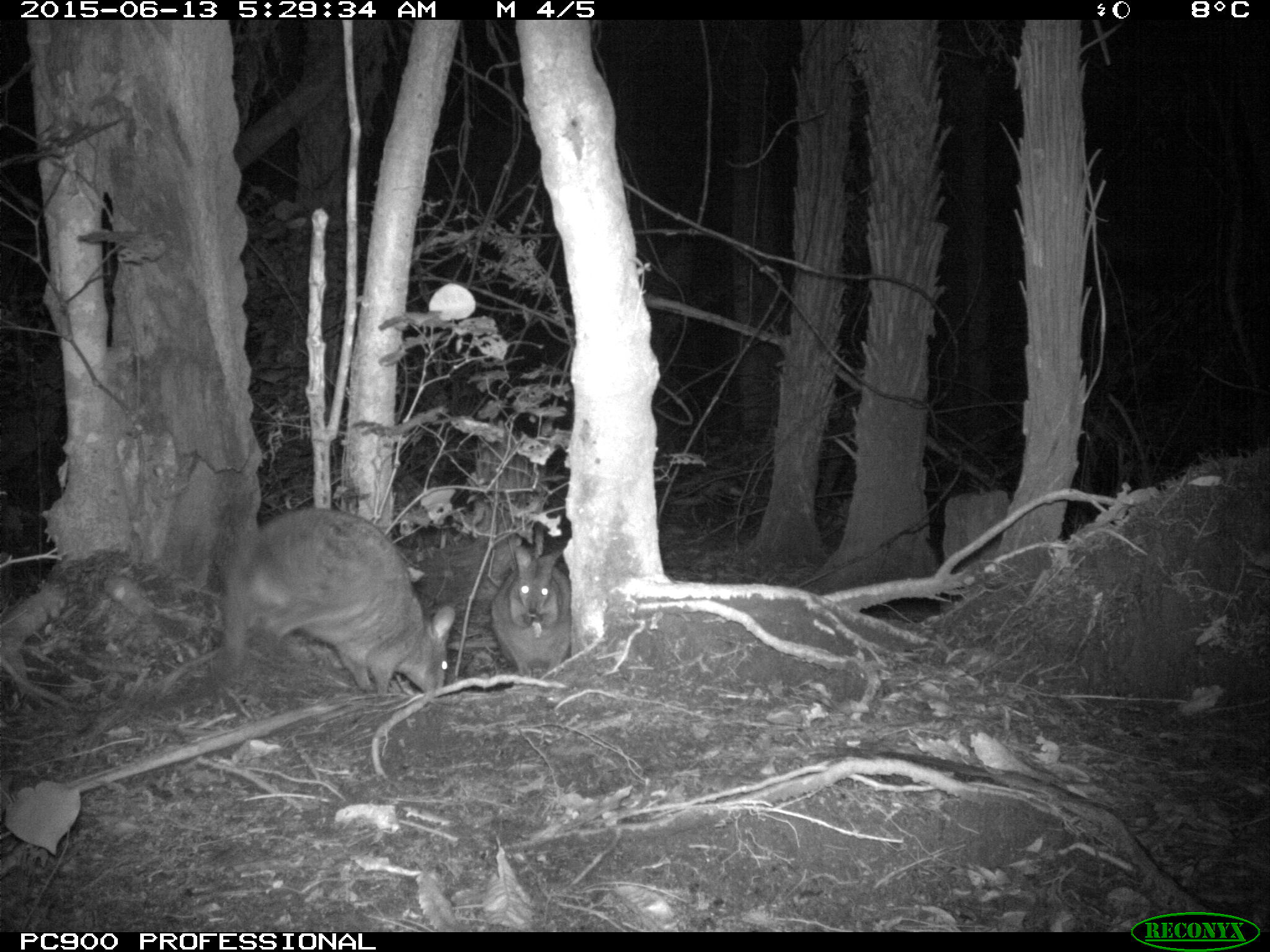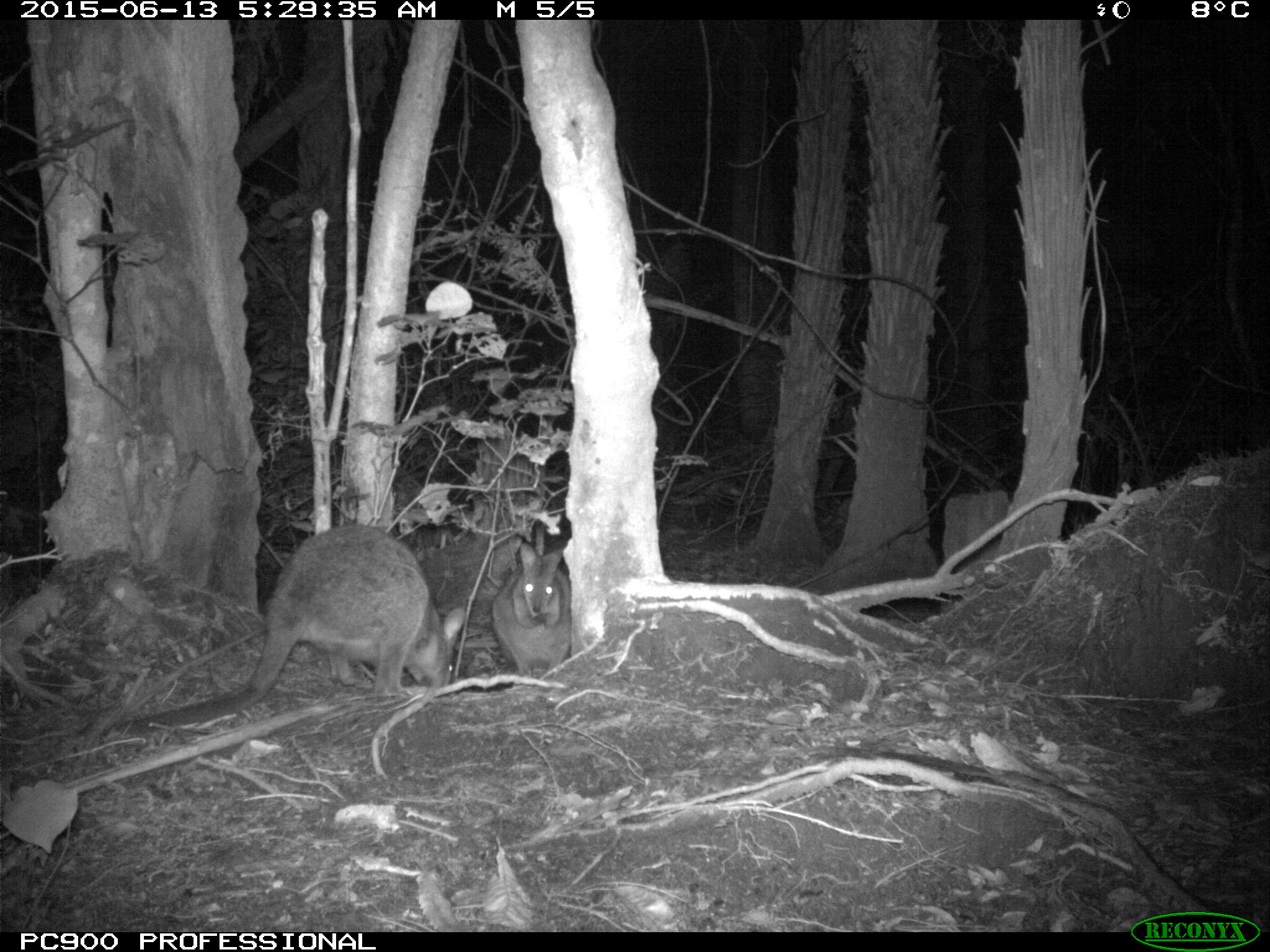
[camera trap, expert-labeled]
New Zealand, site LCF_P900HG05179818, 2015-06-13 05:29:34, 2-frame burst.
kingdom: Animalia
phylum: Chordata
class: Mammalia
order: Diprotodontia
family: Macropodidae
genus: Notamacropus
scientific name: Notamacropus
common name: wallaby